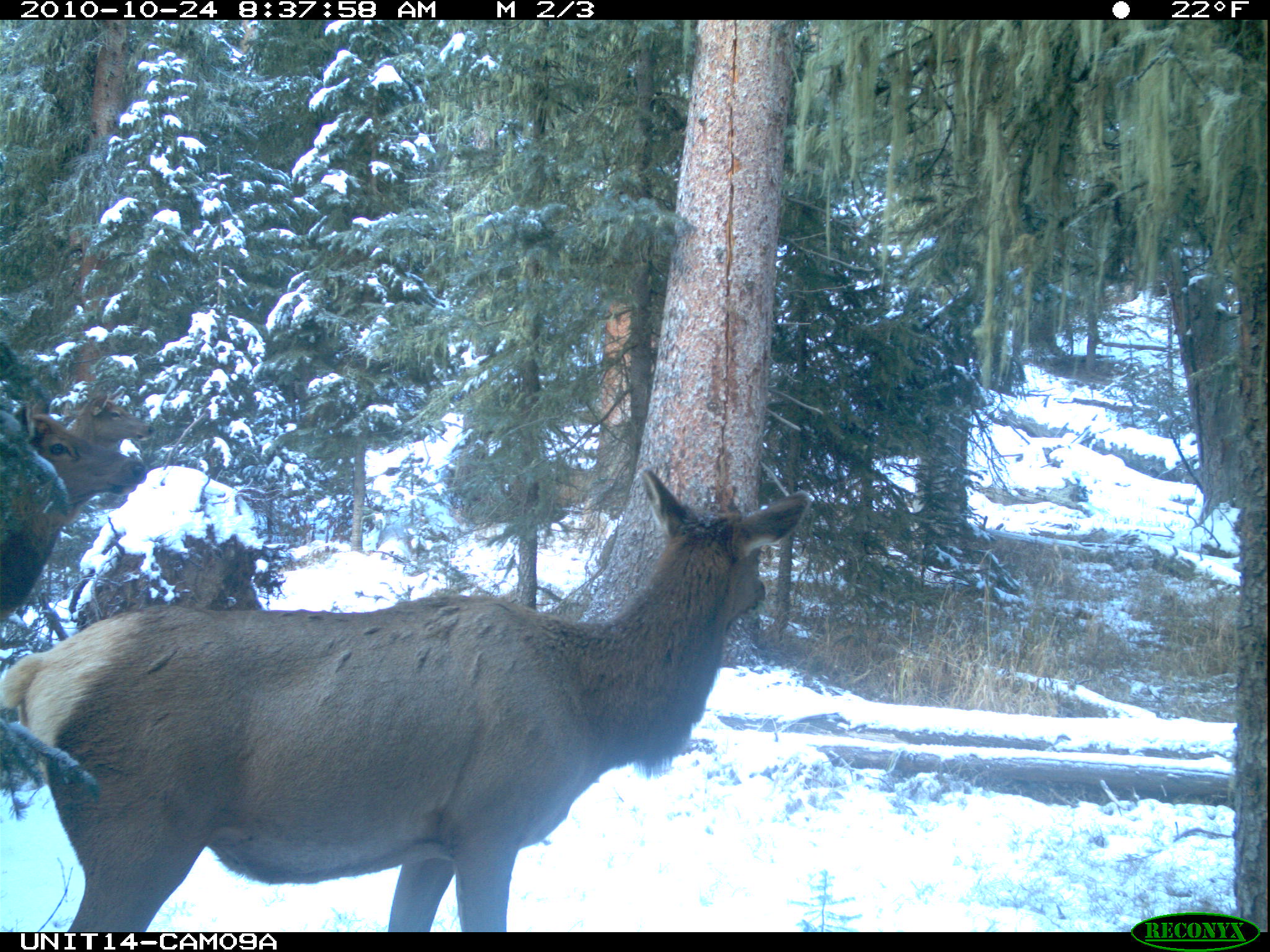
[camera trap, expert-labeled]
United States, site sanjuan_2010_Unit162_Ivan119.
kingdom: Animalia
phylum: Chordata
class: Mammalia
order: Artiodactyla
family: Cervidae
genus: Cervus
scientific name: Cervus elaphus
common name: red deer